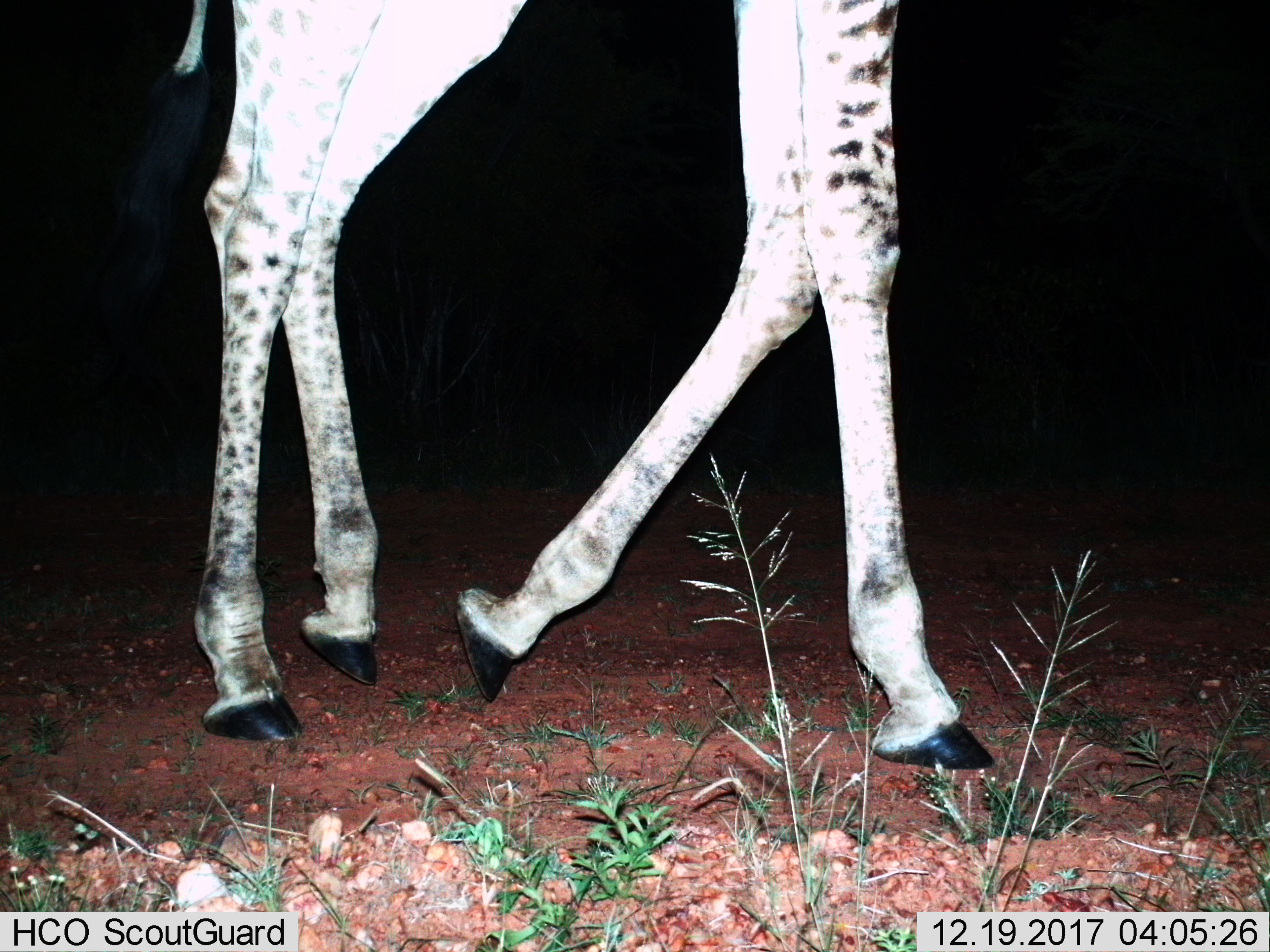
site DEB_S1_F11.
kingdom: Animalia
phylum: Chordata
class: Mammalia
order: Artiodactyla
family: Giraffidae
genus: Giraffa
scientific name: Giraffa camelopardalis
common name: giraffe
Giraffe (Giraffa camelopardalis), count 1. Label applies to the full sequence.